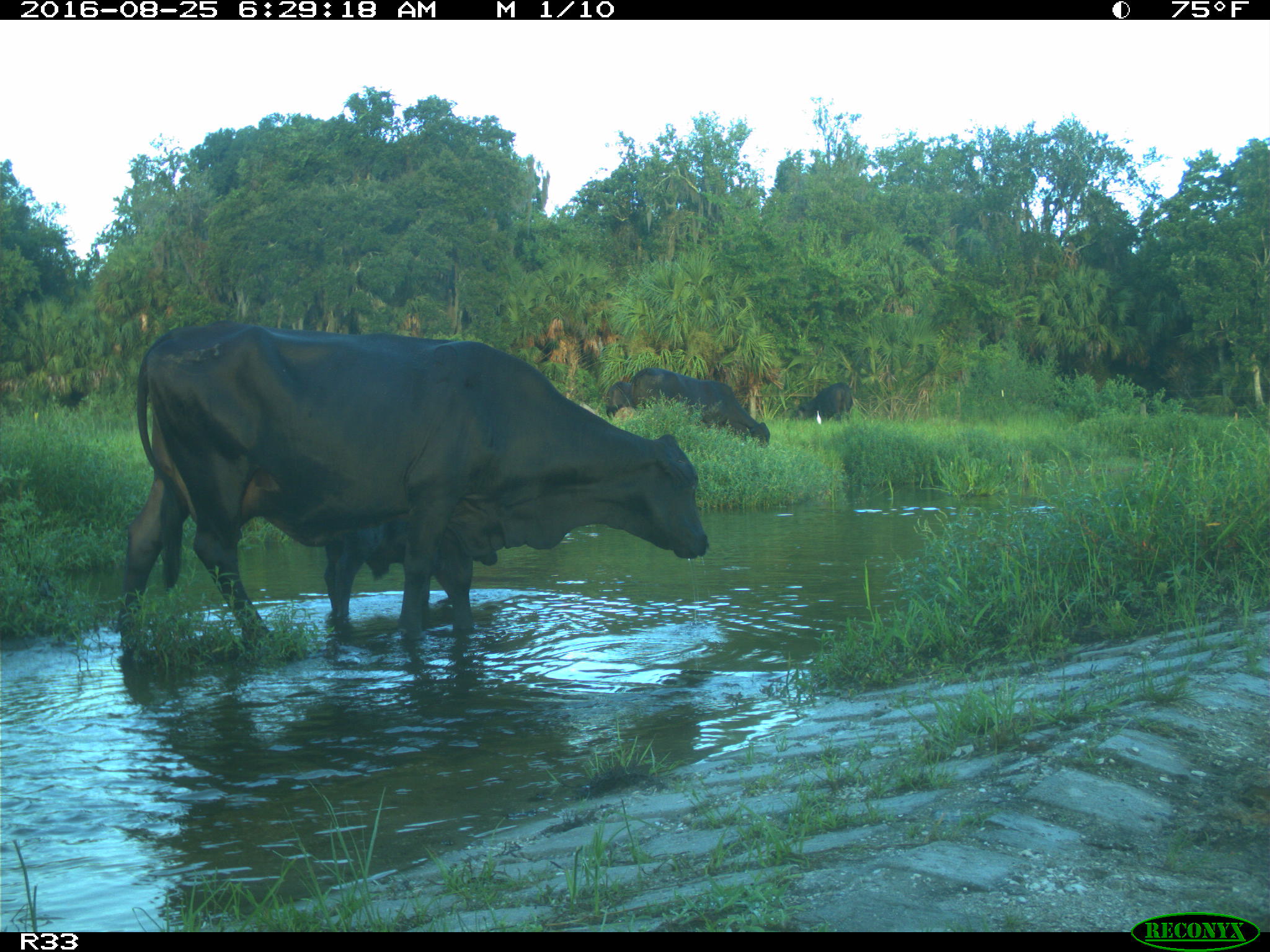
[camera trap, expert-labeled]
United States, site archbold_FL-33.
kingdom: Animalia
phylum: Chordata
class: Mammalia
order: Artiodactyla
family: Bovidae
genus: Bos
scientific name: Bos taurus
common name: domestic cow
Bos taurus (domestic cow).